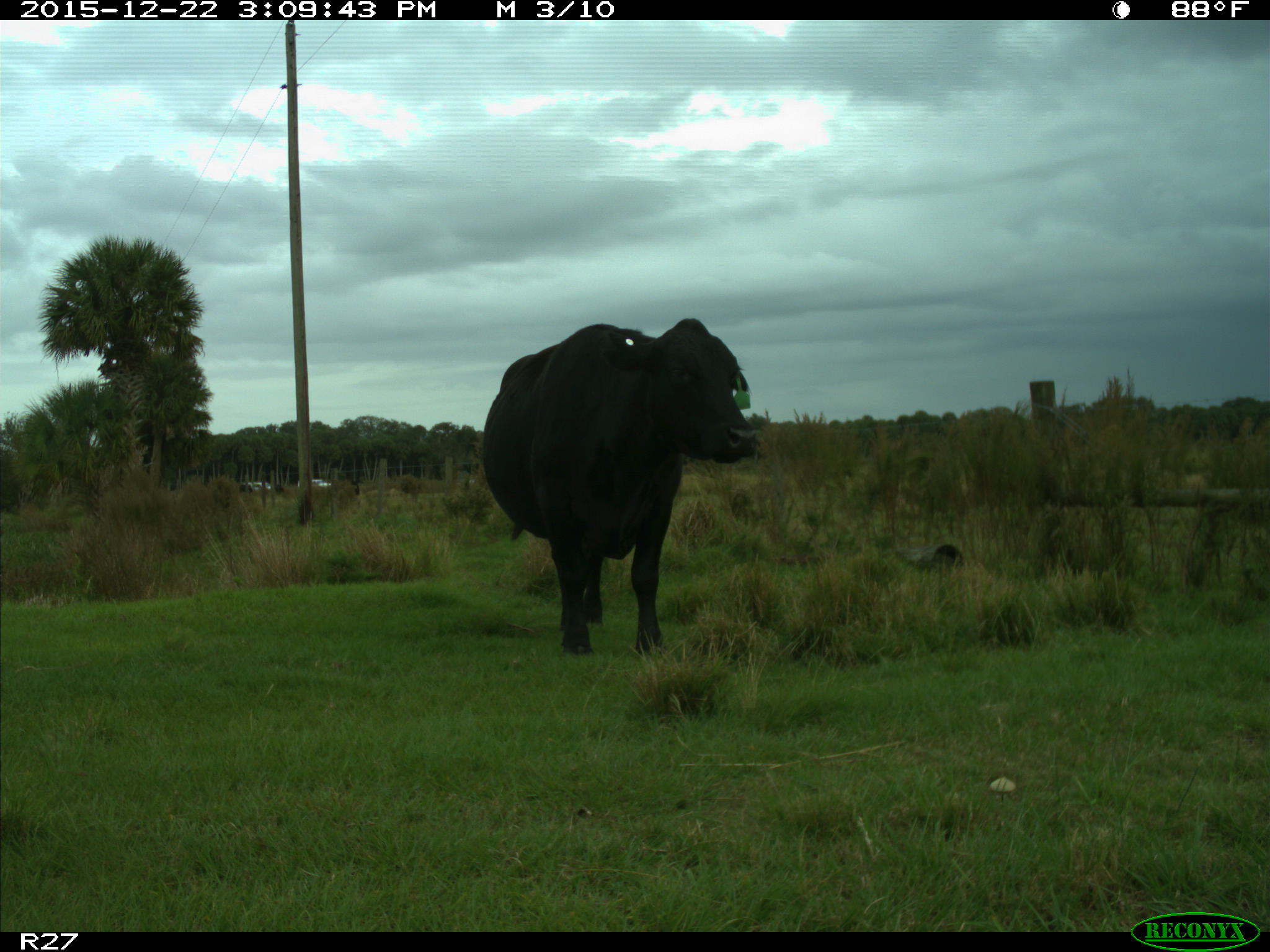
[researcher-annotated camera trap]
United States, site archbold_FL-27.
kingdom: Animalia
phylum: Chordata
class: Mammalia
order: Artiodactyla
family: Bovidae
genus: Bos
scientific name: Bos taurus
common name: domestic cow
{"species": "Bos taurus (domestic cow)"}